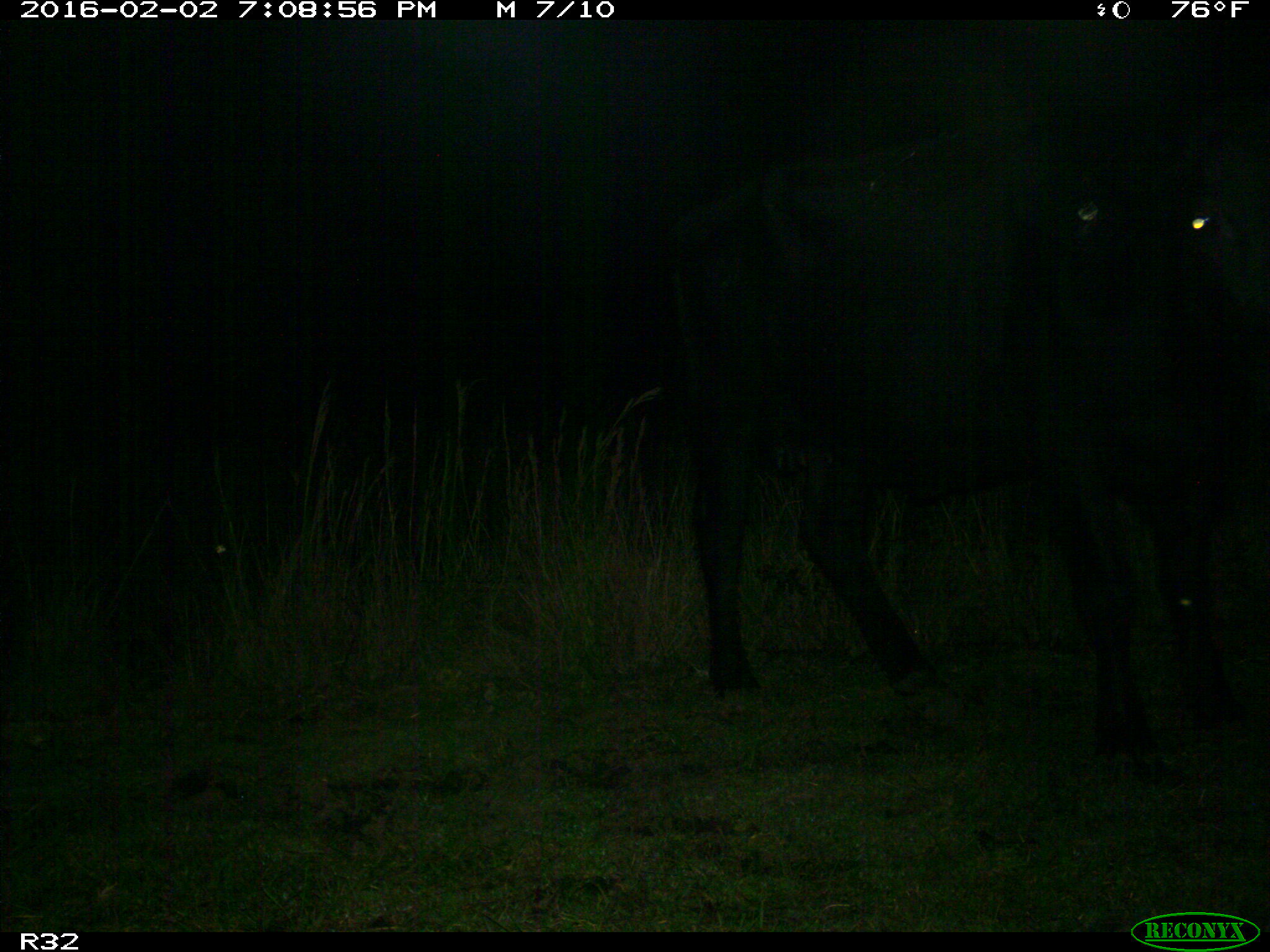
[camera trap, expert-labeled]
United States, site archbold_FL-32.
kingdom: Animalia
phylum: Chordata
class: Mammalia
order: Artiodactyla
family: Bovidae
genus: Bos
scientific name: Bos taurus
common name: domestic cow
Bos taurus (domestic cow).